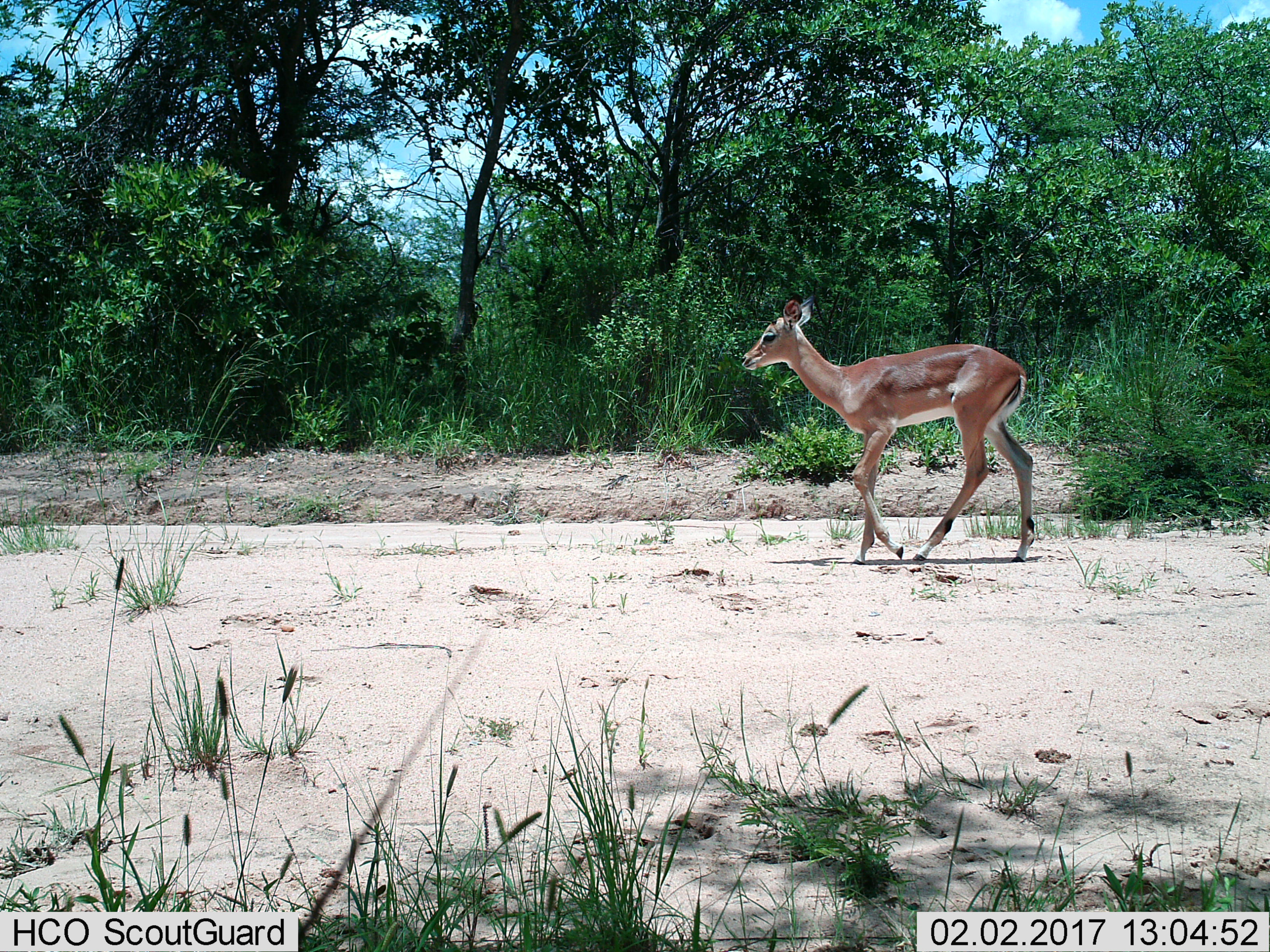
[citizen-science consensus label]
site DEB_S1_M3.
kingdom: Animalia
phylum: Chordata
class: Mammalia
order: Artiodactyla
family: Bovidae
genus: Aepyceros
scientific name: Aepyceros melampus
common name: impala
Impala (Aepyceros melampus), count 1. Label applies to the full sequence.